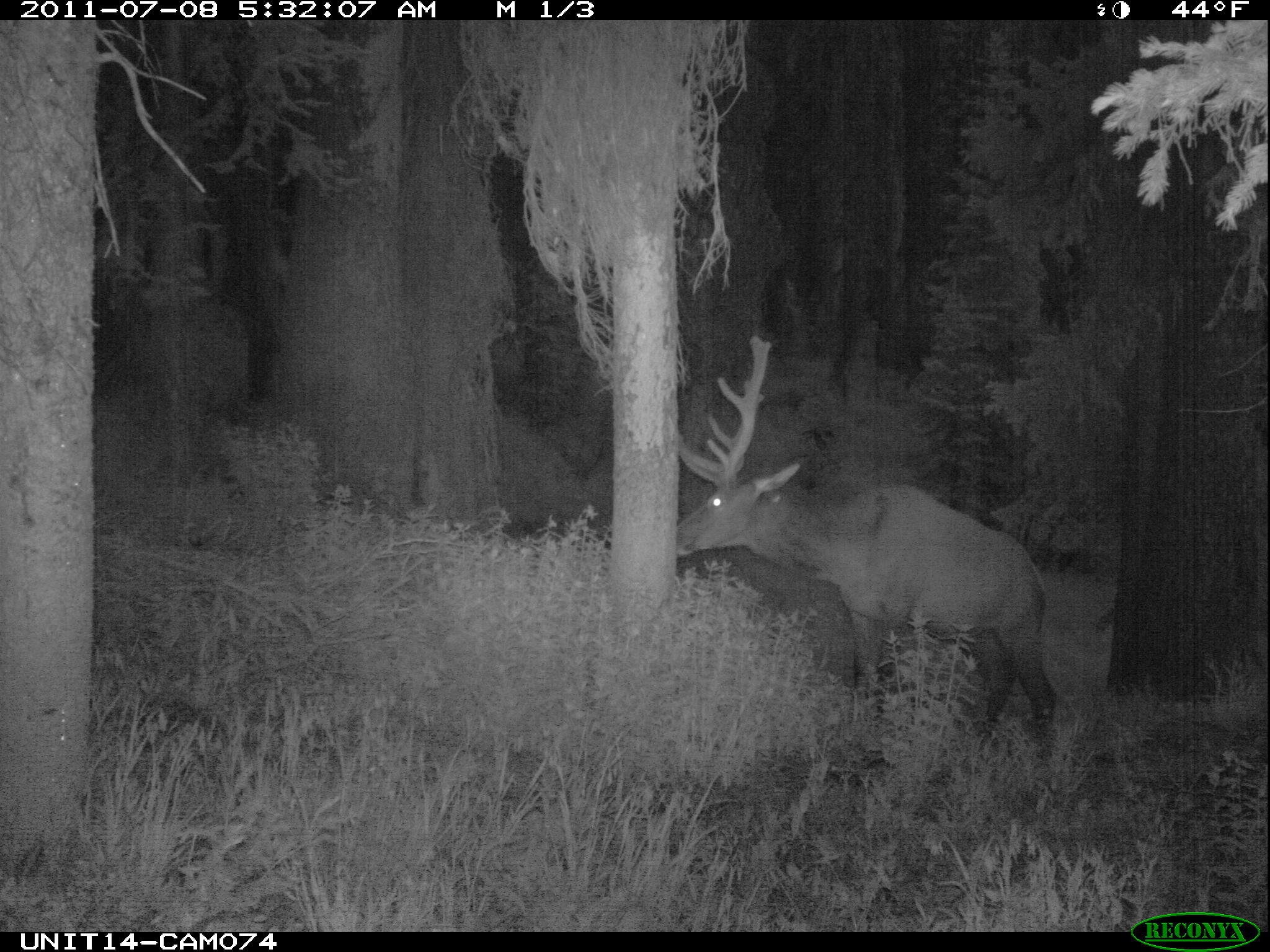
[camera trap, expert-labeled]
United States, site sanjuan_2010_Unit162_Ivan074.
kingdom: Animalia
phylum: Chordata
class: Mammalia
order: Artiodactyla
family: Cervidae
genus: Cervus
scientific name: Cervus elaphus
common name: red deer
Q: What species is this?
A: Cervus elaphus (red deer).